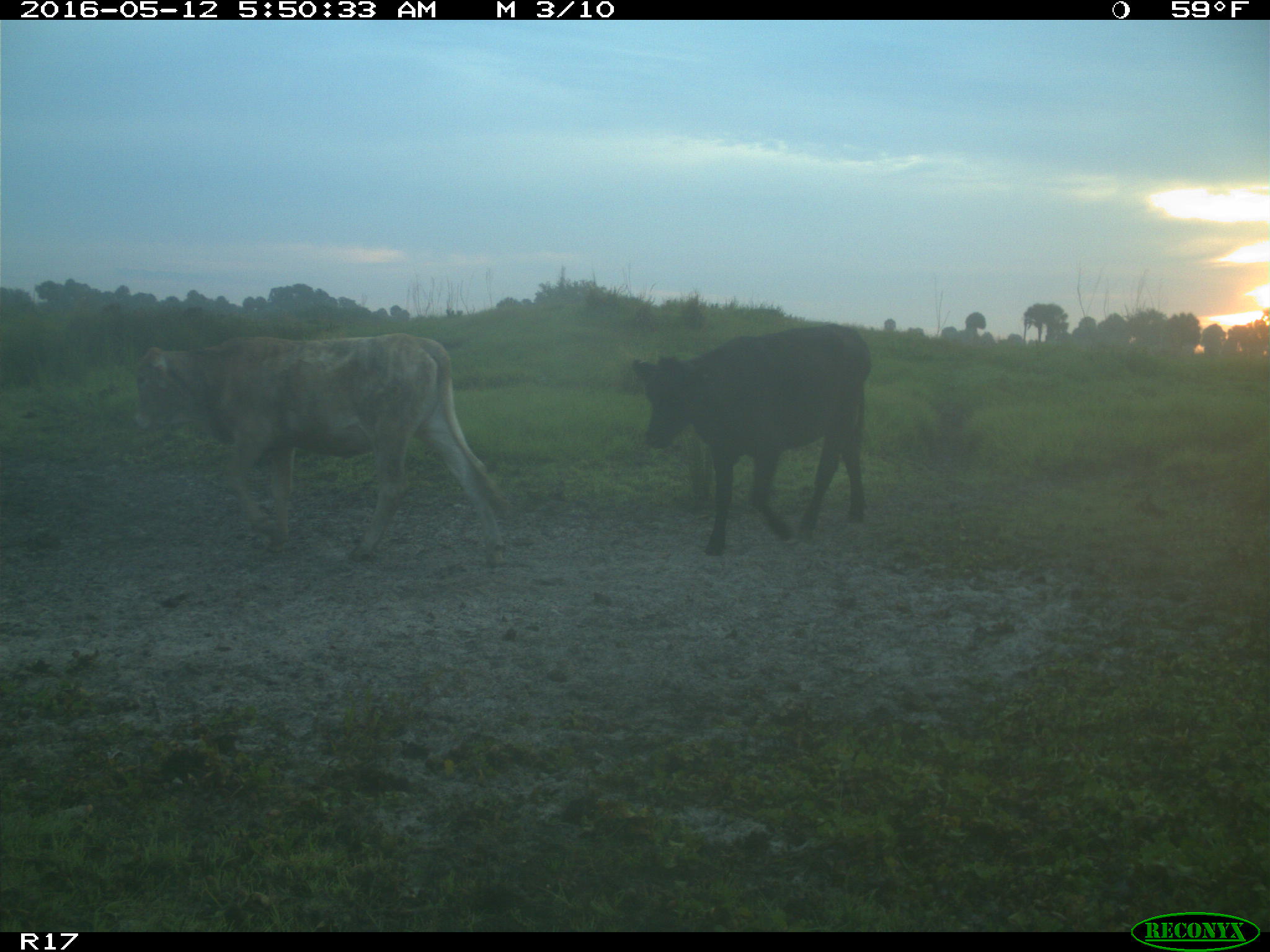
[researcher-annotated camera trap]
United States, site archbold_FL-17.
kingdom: Animalia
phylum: Chordata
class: Mammalia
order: Artiodactyla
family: Bovidae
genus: Bos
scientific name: Bos taurus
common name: domestic cow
Bos taurus (domestic cow).